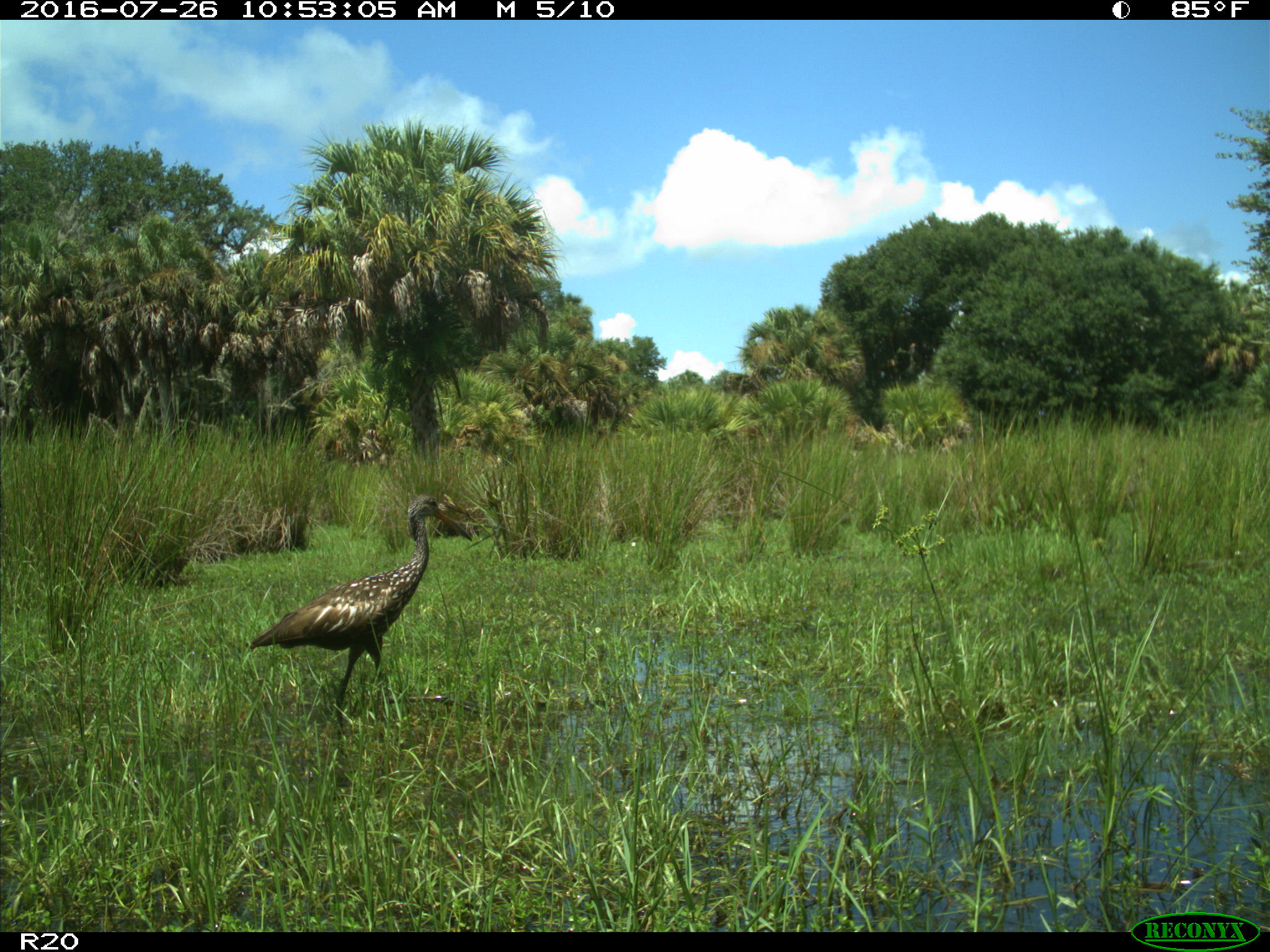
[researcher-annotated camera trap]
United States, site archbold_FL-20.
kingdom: Animalia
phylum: Chordata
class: Aves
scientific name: Aves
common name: birds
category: unidentified bird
Unidentified bird (birds) (Aves).